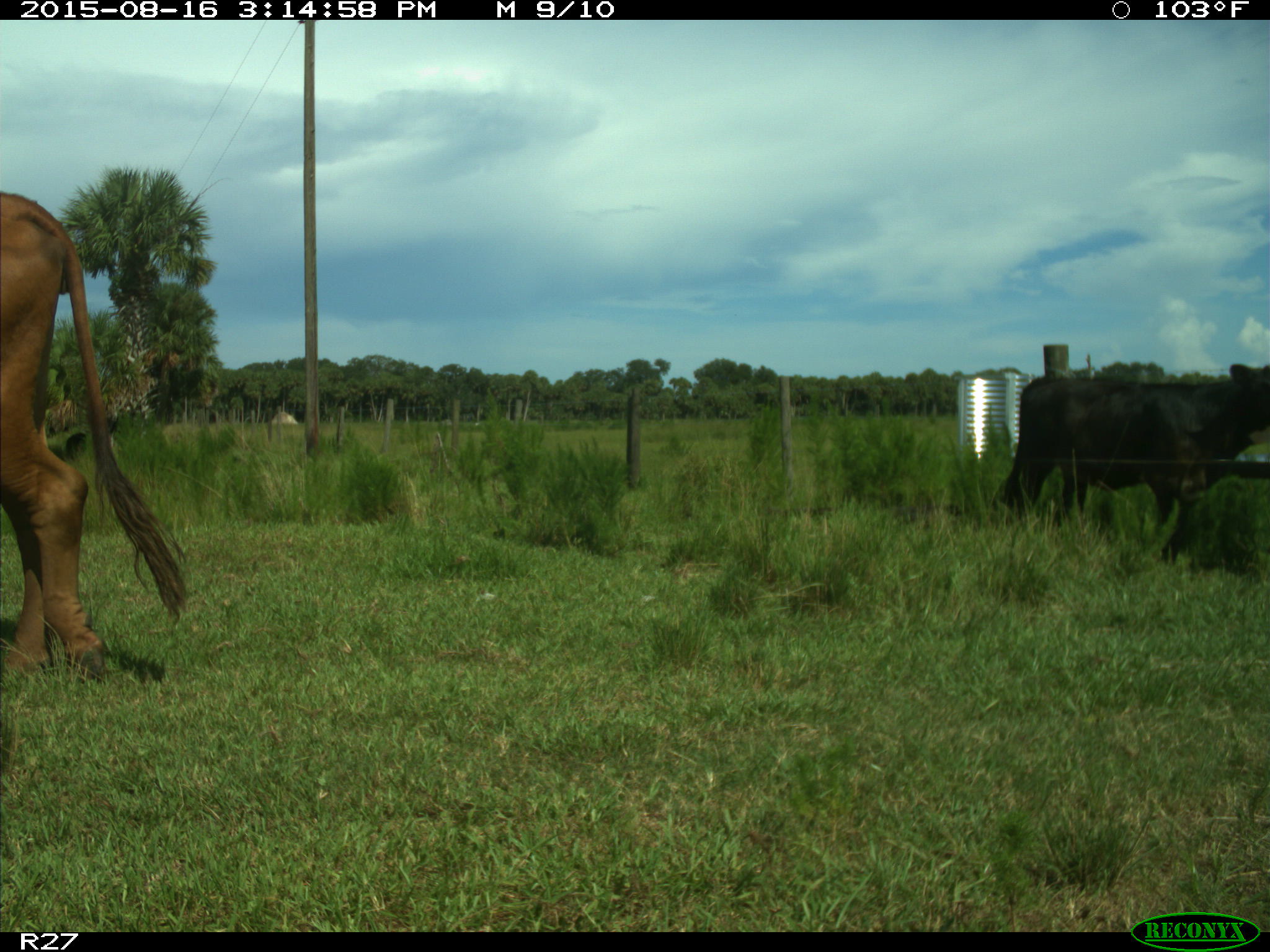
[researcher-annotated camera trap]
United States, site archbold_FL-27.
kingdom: Animalia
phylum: Chordata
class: Mammalia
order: Artiodactyla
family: Bovidae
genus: Bos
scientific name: Bos taurus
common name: domestic cow